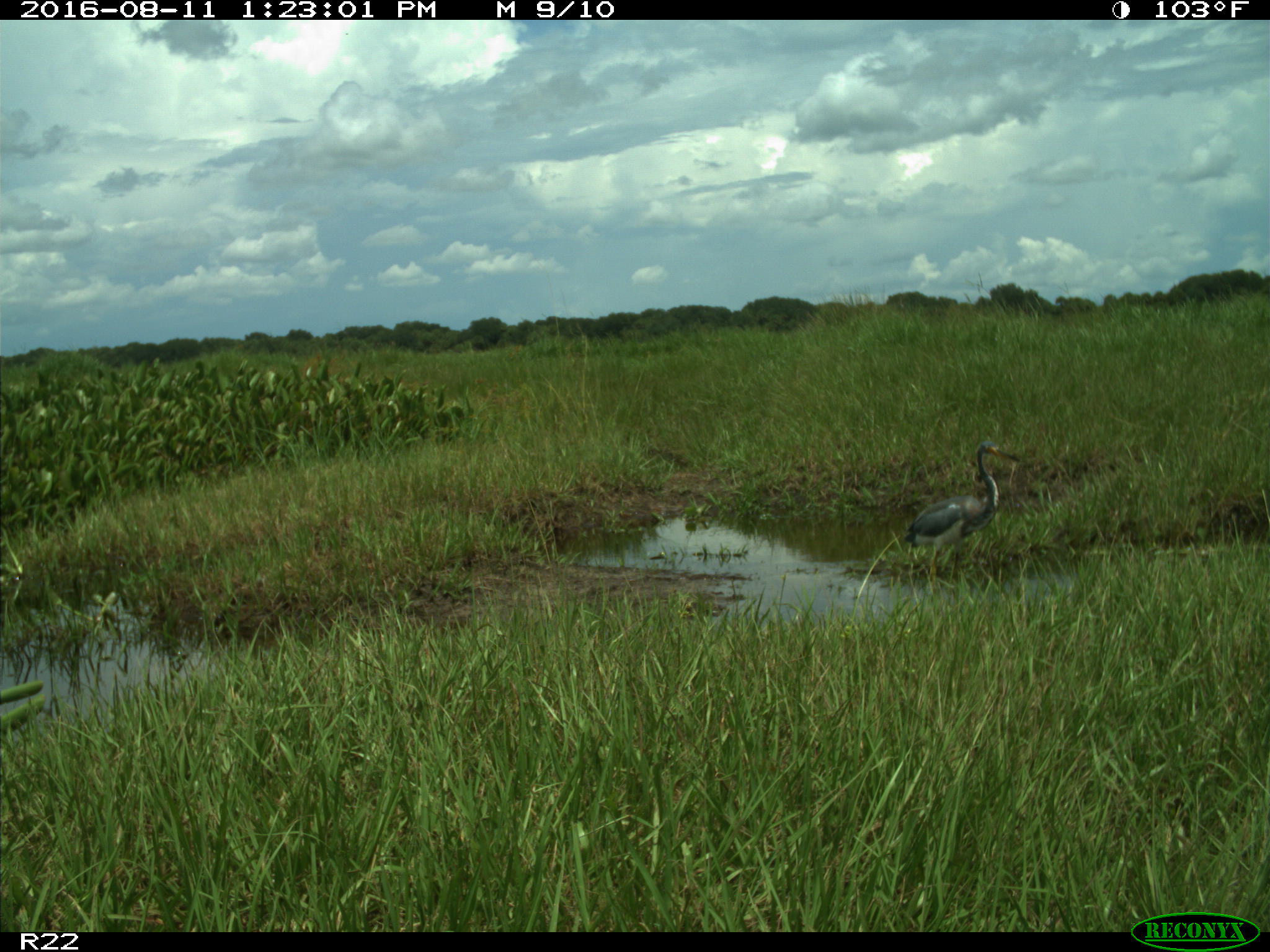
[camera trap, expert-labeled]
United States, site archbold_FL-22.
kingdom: Animalia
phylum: Chordata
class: Aves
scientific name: Aves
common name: birds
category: unidentified bird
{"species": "unidentified bird (birds) (Aves)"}